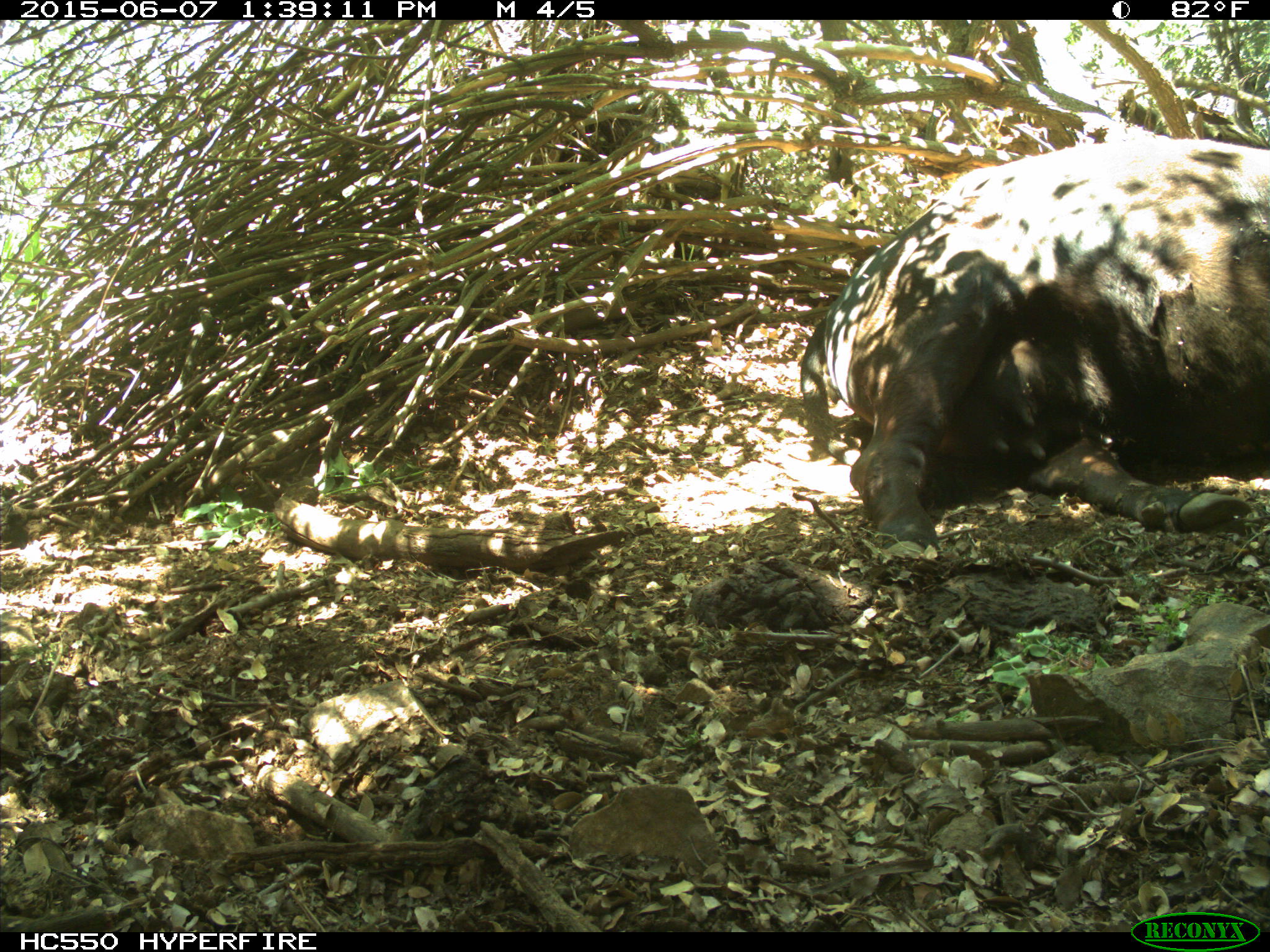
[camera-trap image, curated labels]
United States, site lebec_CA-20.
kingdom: Animalia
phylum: Chordata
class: Mammalia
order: Artiodactyla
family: Bovidae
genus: Bos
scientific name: Bos taurus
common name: domestic cow